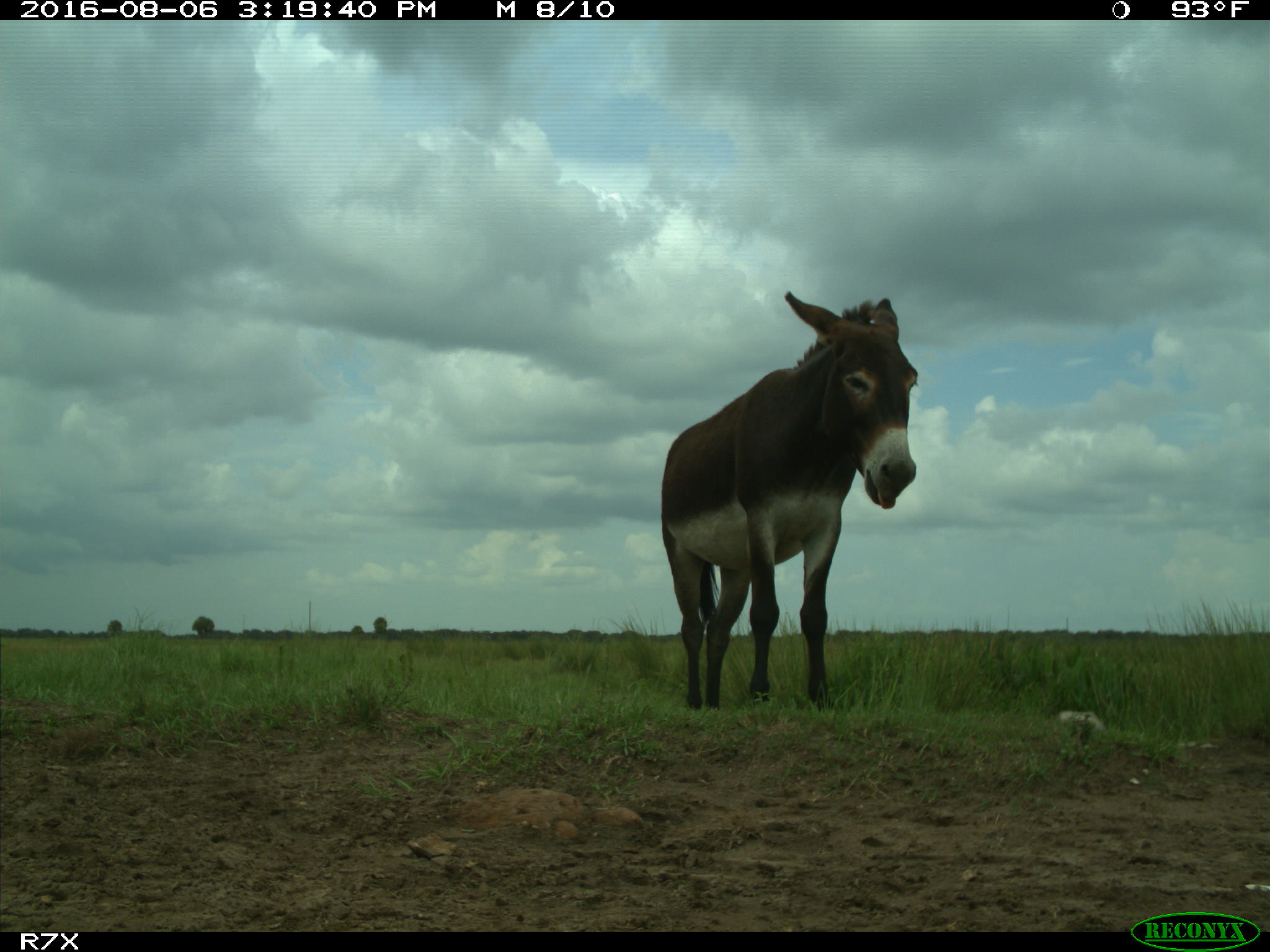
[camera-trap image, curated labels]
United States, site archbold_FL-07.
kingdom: Animalia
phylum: Chordata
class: Mammalia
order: Perissodactyla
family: Equidae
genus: Equus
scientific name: Equus africanus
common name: african wild ass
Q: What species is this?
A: Equus africanus (african wild ass).